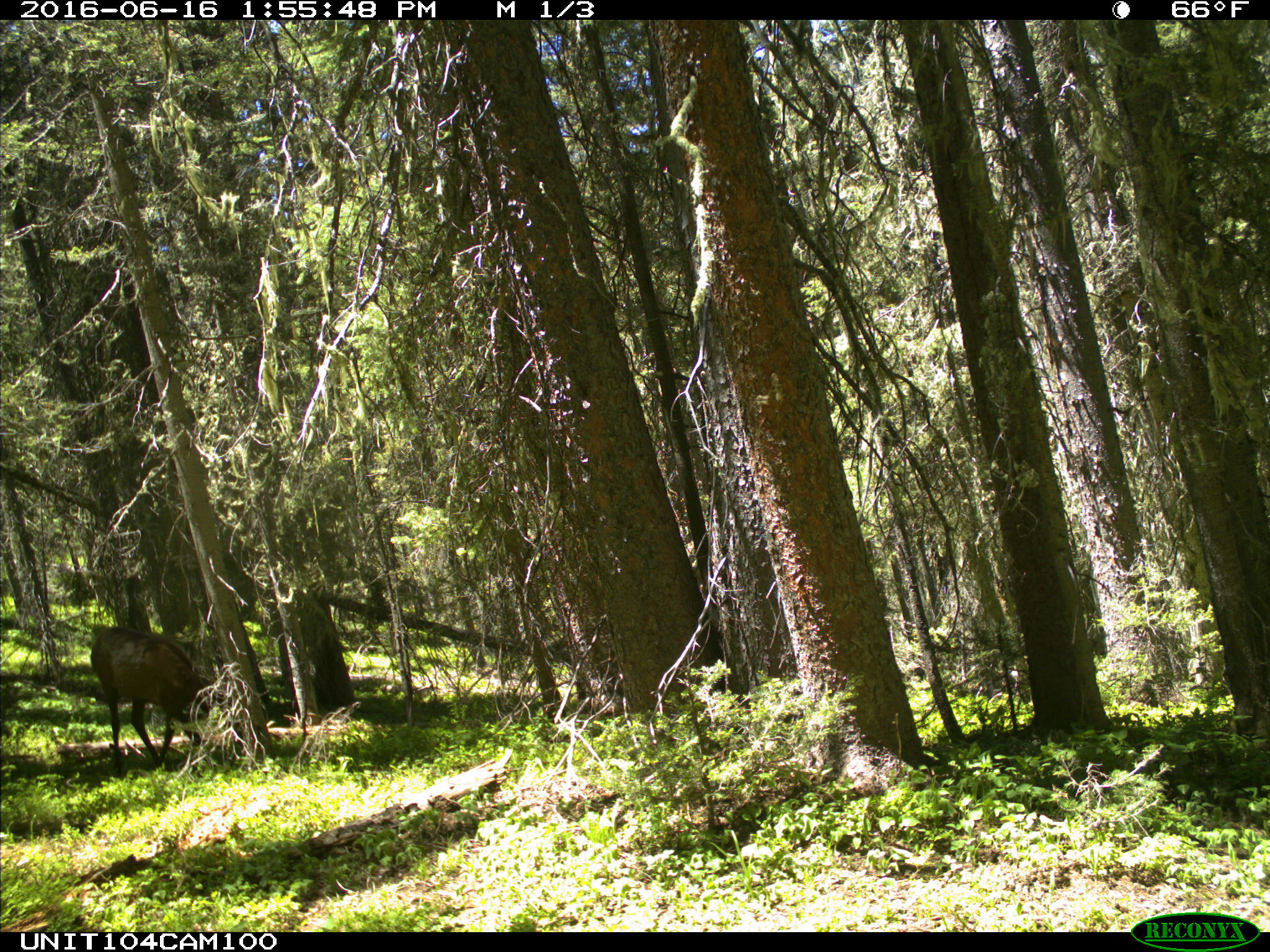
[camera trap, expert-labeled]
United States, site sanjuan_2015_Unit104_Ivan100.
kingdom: Animalia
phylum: Chordata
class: Mammalia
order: Artiodactyla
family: Cervidae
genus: Cervus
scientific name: Cervus elaphus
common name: red deer